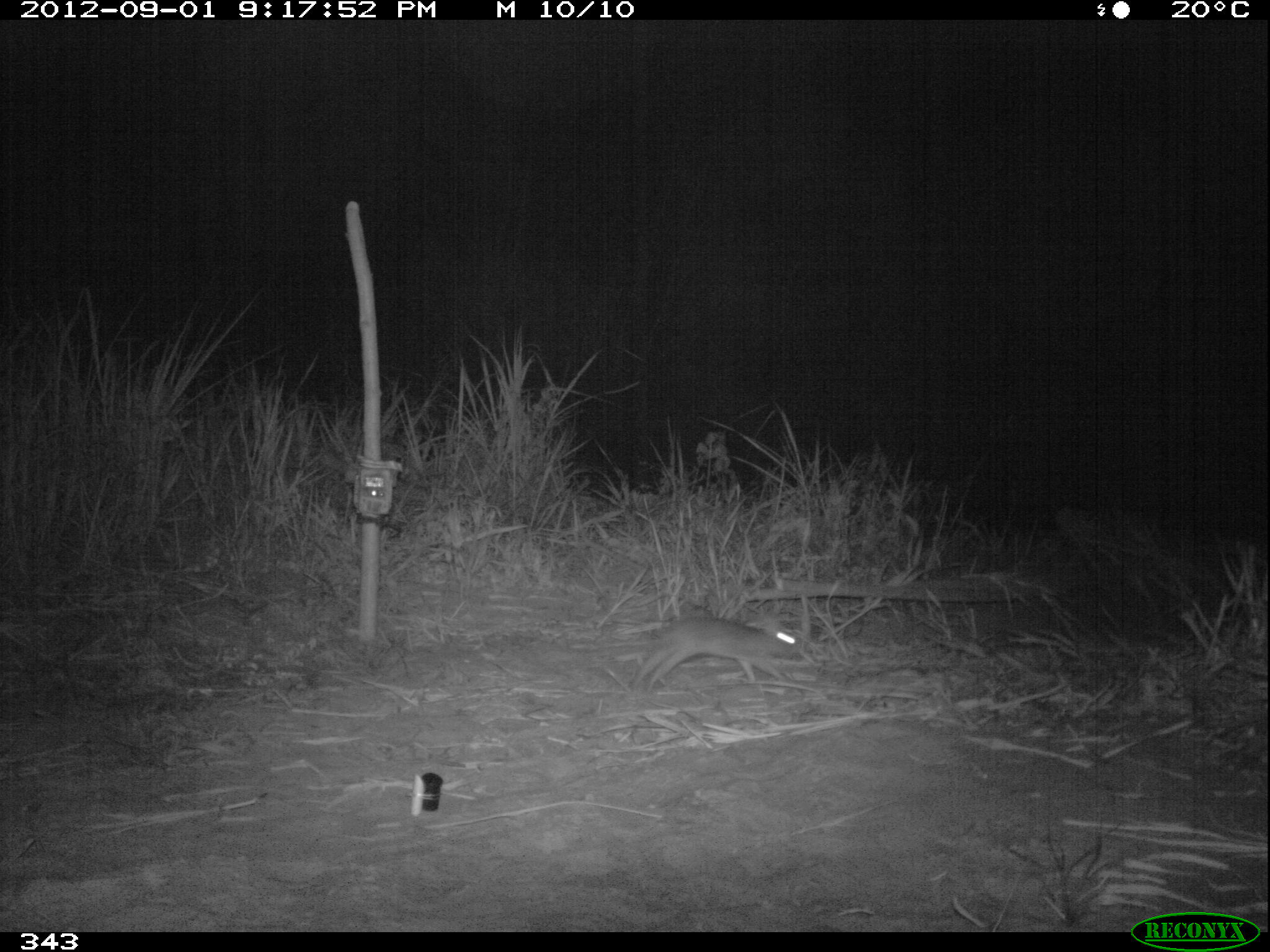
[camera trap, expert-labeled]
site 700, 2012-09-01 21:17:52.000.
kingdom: Animalia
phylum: Chordata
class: Mammalia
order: Lagomorpha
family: Leporidae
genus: Sylvilagus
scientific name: Sylvilagus brasiliensis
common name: tapeti